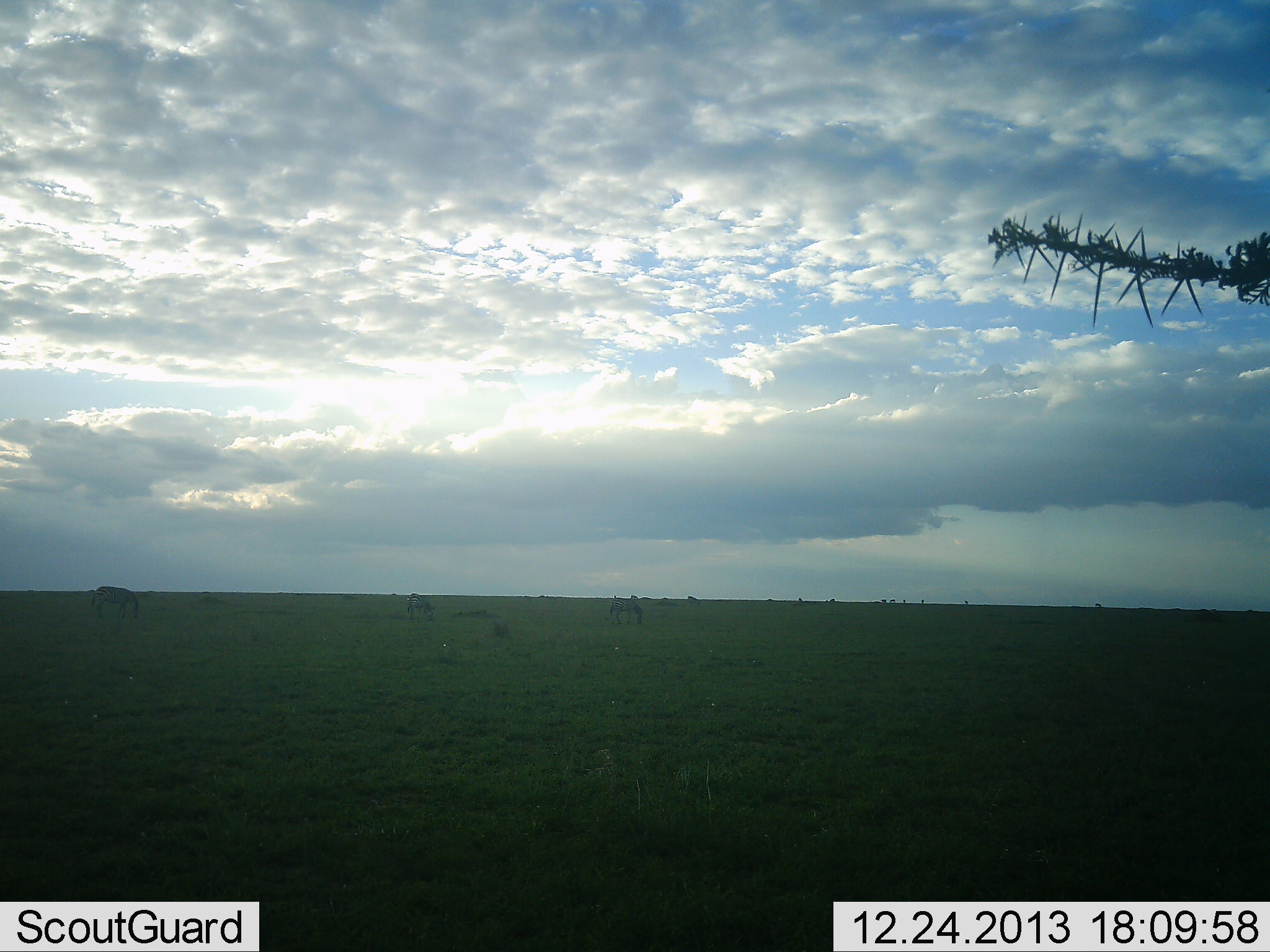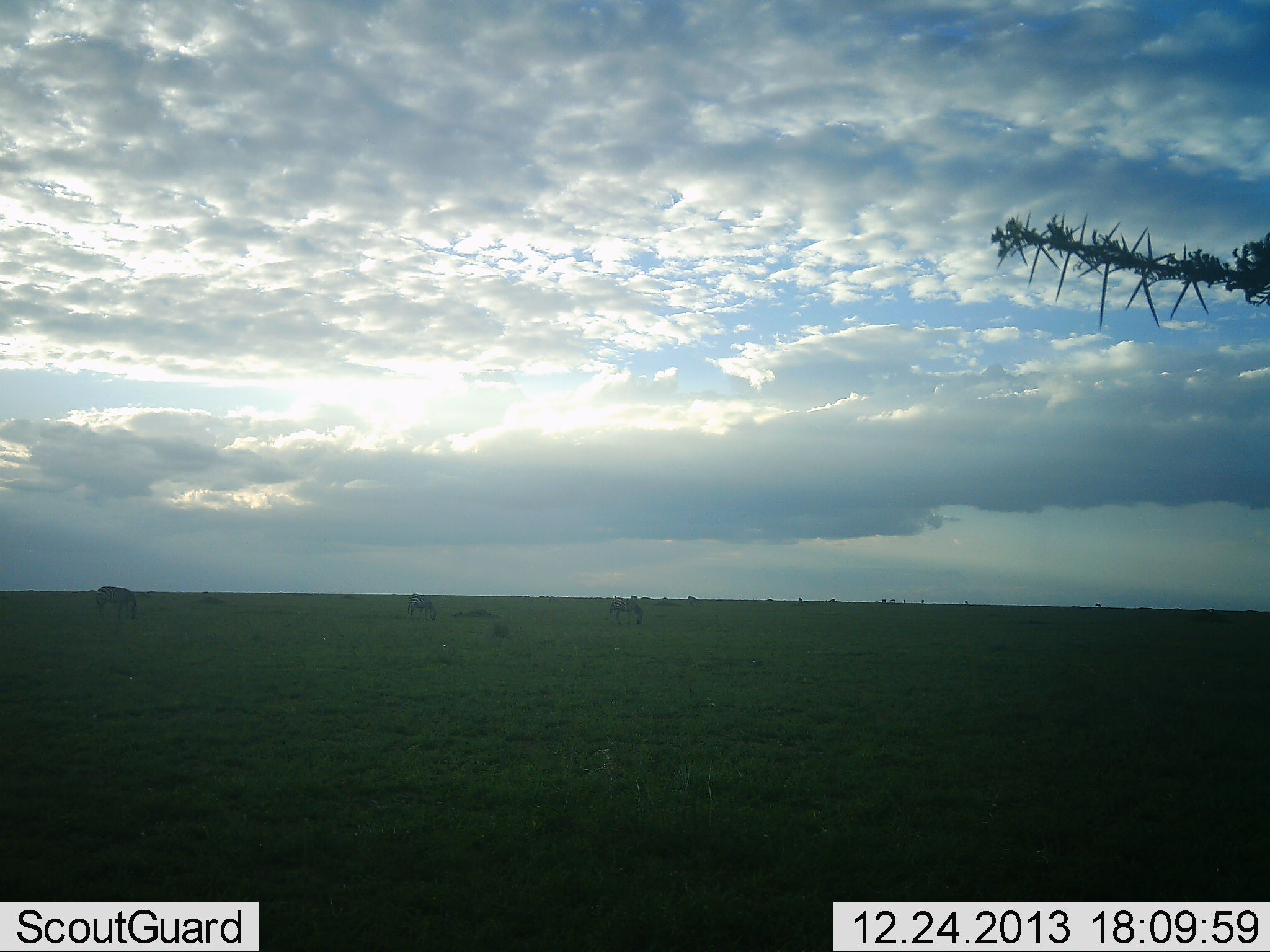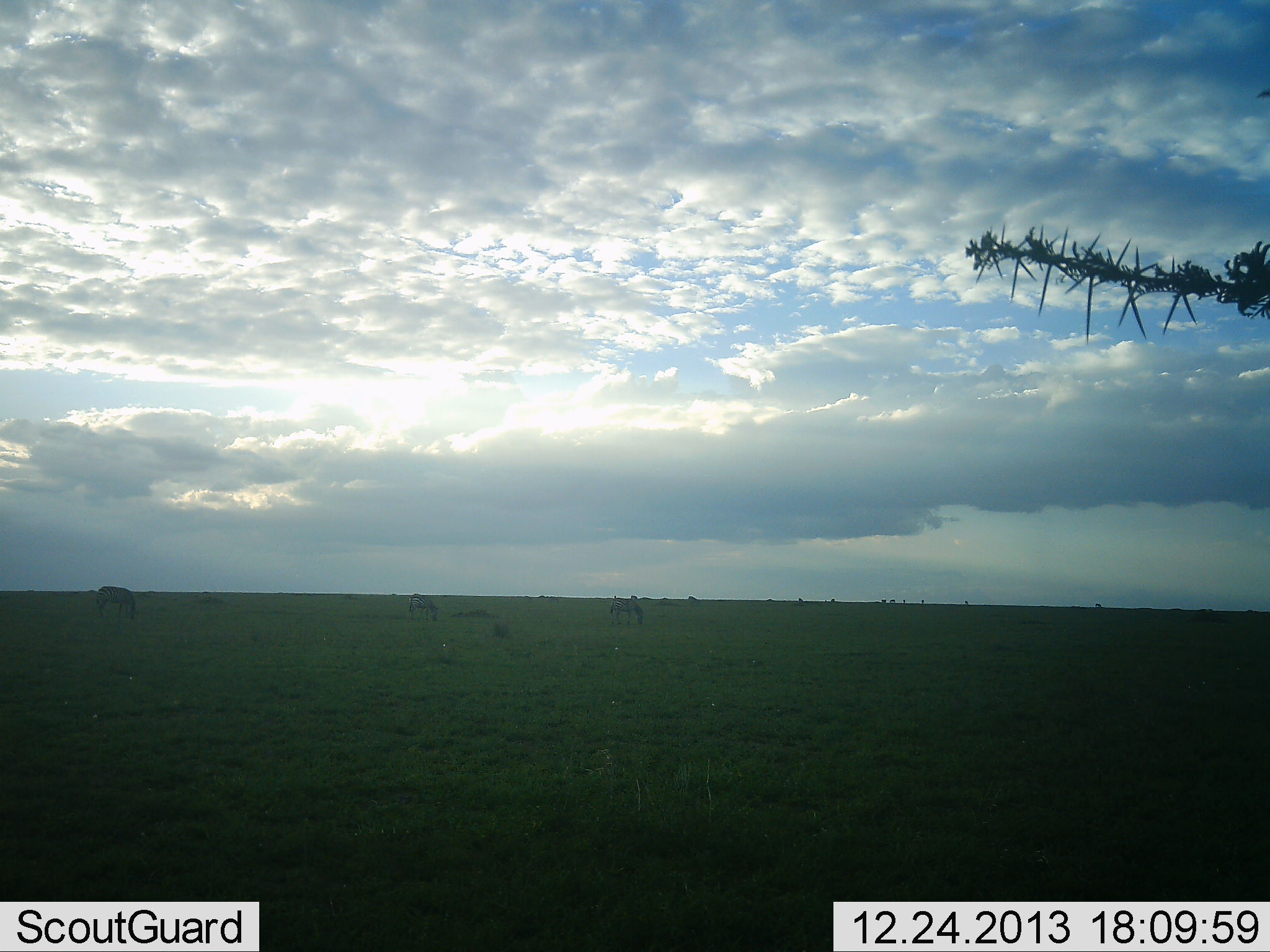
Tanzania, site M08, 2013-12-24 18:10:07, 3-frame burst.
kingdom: Animalia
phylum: Chordata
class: Mammalia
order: Perissodactyla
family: Equidae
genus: Equus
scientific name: Equus quagga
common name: plains zebra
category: zebra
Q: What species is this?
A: Zebra (plains zebra) (Equus quagga).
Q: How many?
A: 3.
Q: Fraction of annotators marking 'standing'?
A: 26%.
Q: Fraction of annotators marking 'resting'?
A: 0%.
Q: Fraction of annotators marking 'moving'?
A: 6%.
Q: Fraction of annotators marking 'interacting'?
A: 0%.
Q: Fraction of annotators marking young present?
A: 0%.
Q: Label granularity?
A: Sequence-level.